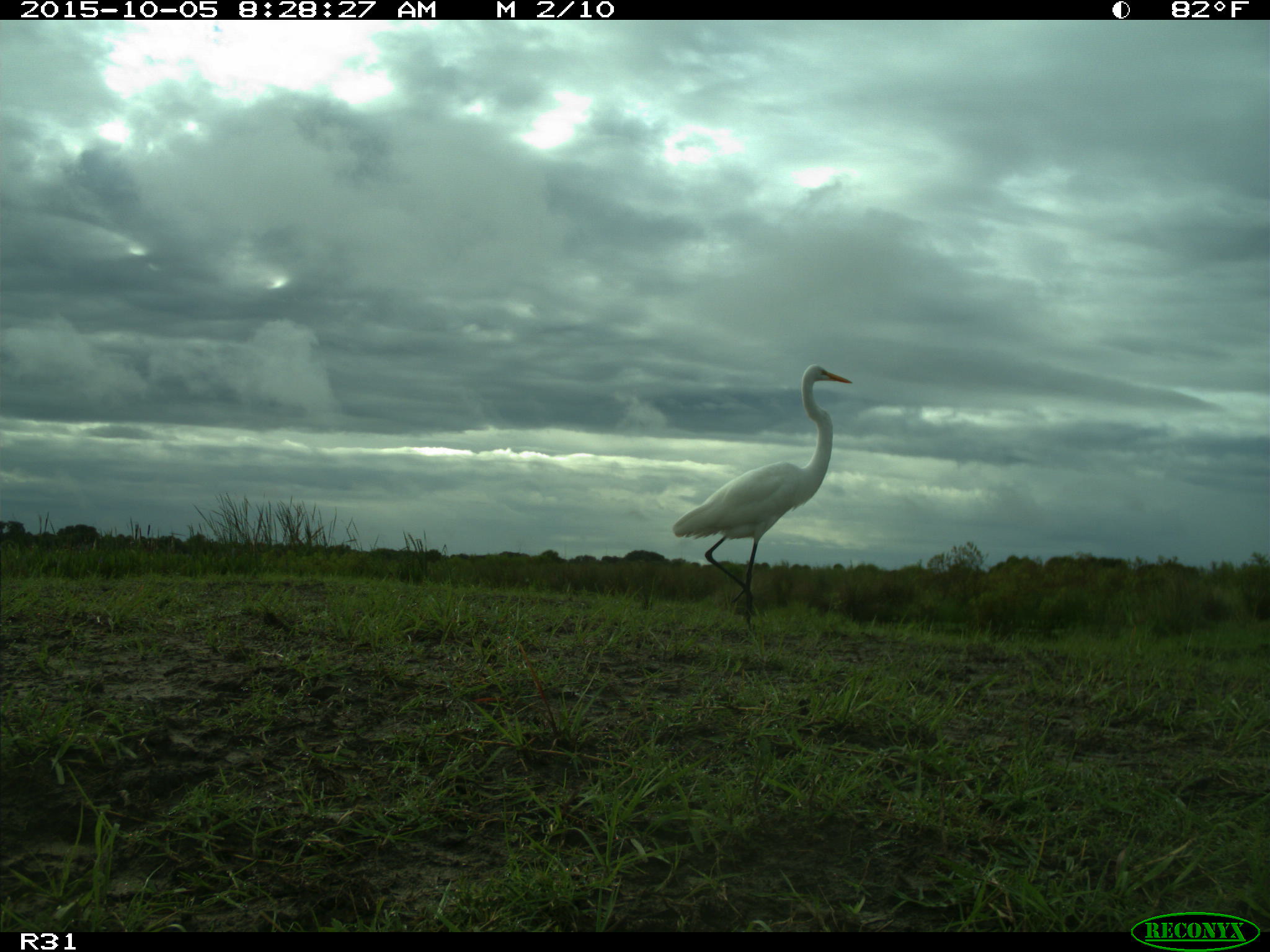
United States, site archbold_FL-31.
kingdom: Animalia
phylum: Chordata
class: Aves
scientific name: Aves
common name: birds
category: unidentified bird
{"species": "unidentified bird (birds) (Aves)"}